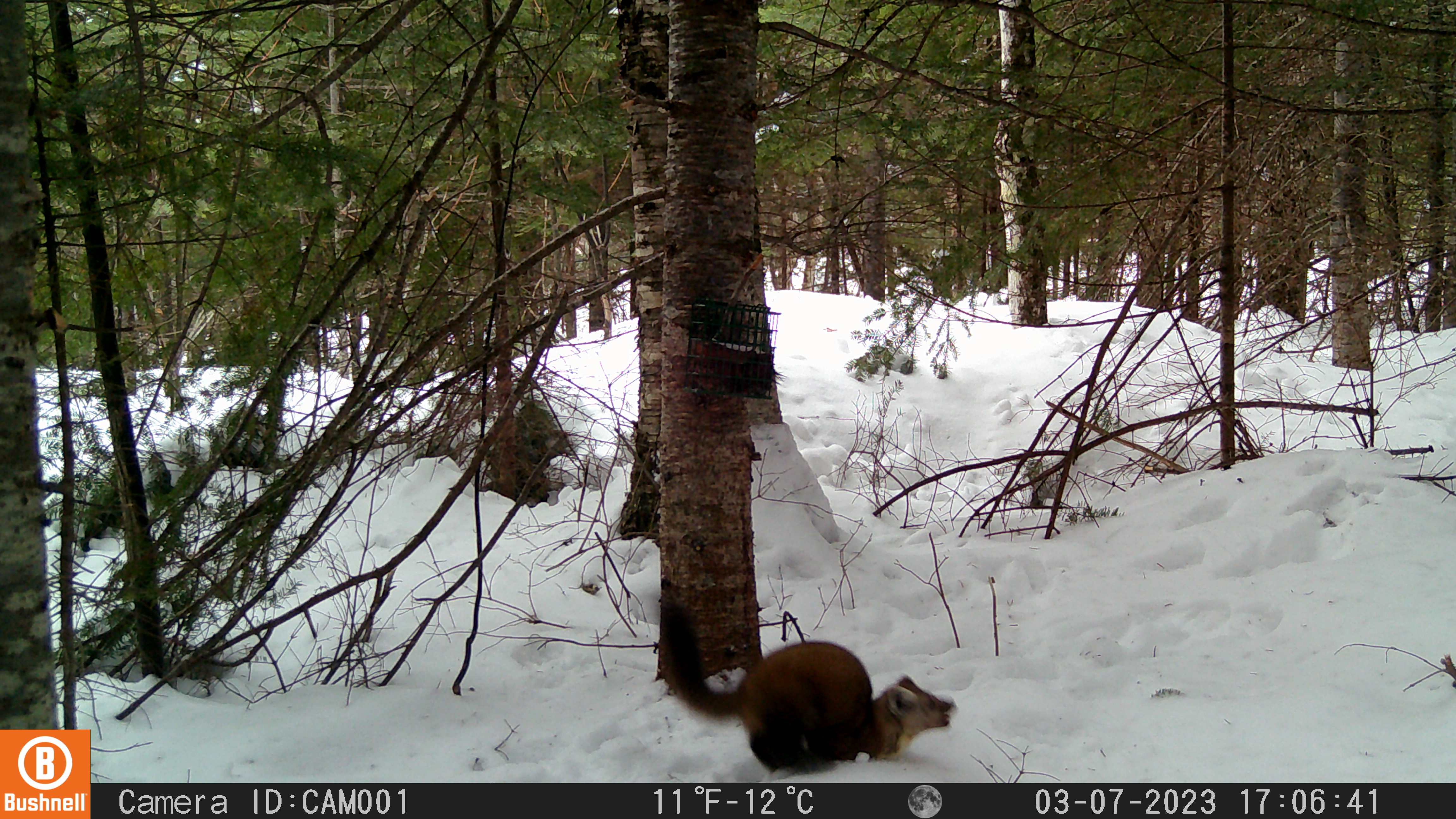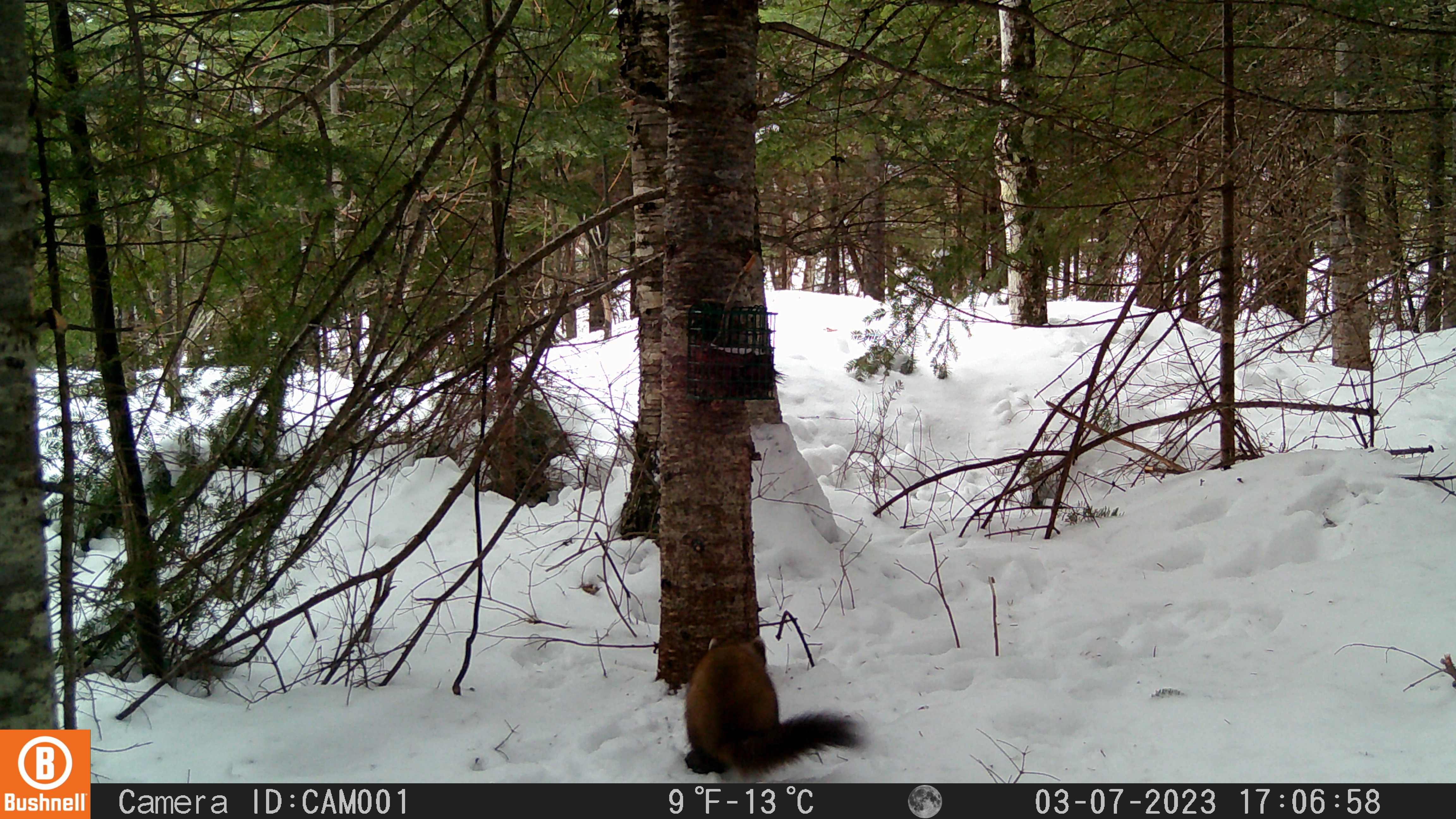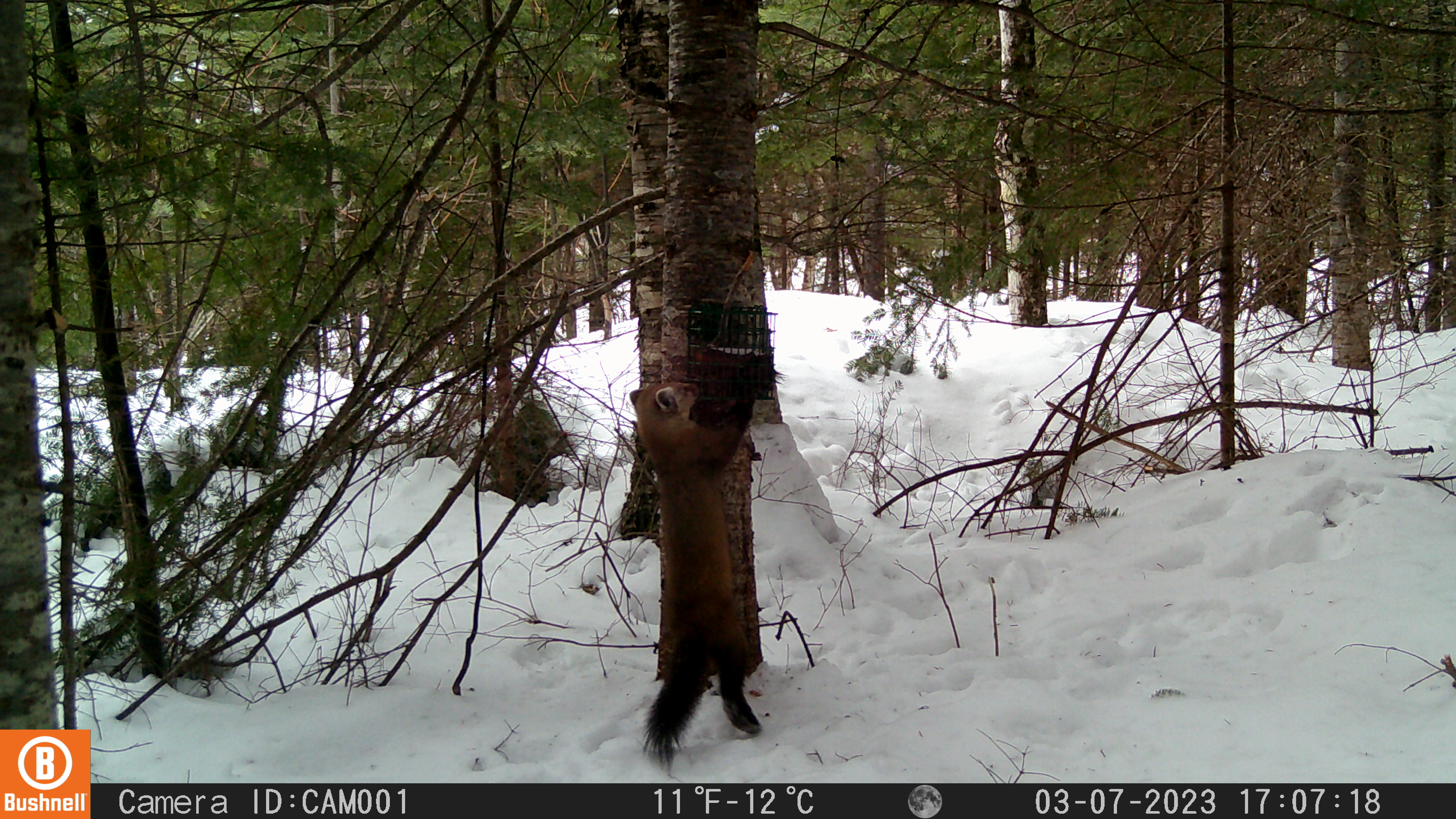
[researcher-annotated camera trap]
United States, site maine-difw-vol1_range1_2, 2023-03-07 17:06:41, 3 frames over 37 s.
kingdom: Animalia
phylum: Chordata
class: Mammalia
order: Carnivora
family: Mustelidae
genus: Martes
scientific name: Martes americana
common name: american marten